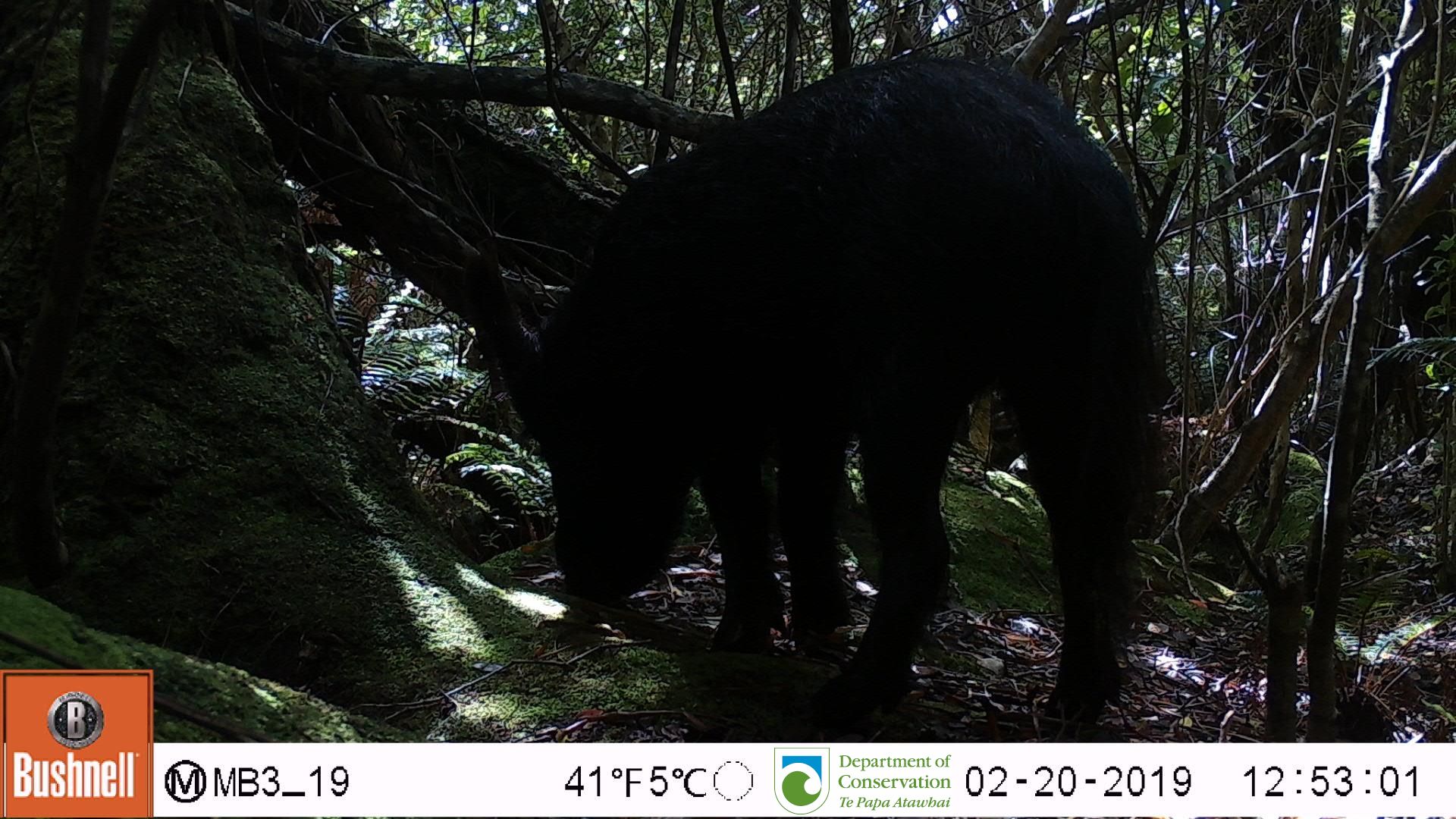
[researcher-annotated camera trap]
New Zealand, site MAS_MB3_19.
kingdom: Animalia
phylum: Chordata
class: Mammalia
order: Artiodactyla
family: Suidae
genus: Sus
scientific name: Sus scrofa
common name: pig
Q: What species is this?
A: Pig (Sus scrofa).